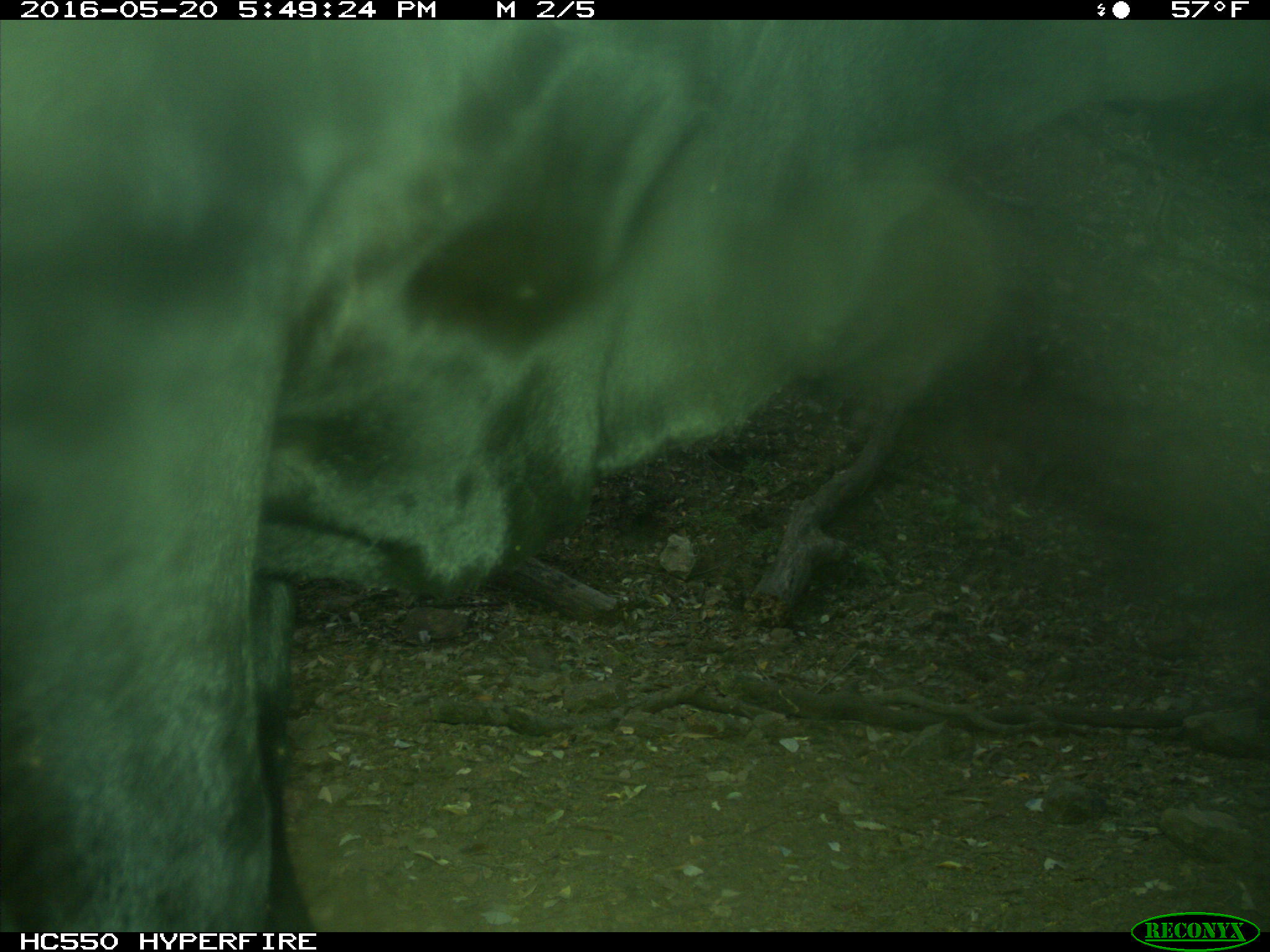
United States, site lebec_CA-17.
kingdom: Animalia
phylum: Chordata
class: Mammalia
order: Artiodactyla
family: Bovidae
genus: Bos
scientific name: Bos taurus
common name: domestic cow